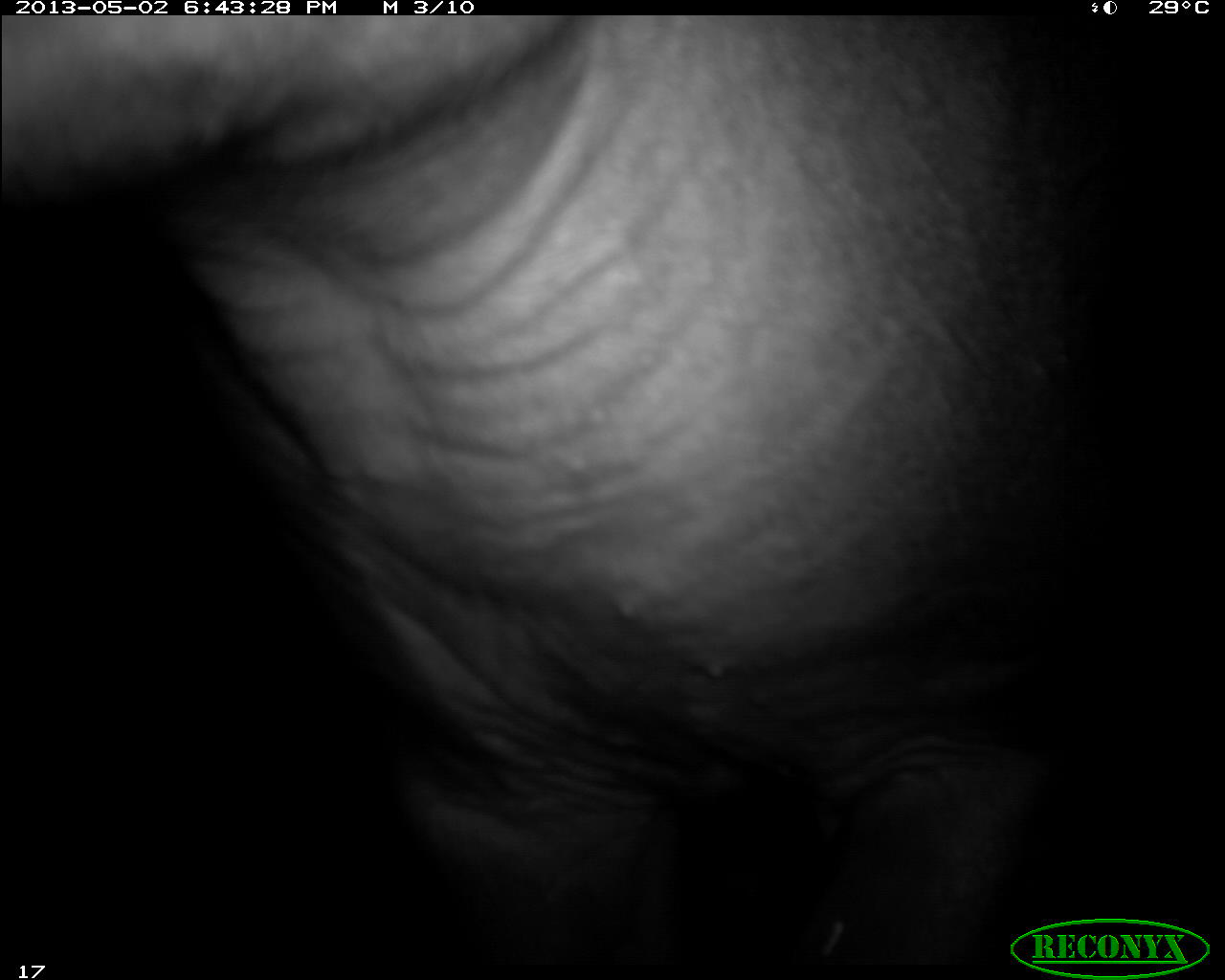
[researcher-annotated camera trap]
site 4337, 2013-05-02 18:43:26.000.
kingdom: Animalia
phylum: Chordata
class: Mammalia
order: Perissodactyla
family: Tapiridae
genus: Tapirus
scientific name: Tapirus bairdii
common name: baird's tapir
Tapirus bairdii (baird's tapir), count 1, sex female.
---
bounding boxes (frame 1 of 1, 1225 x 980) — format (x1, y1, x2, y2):
tapirus bairdii: (0, 15, 1106, 968)